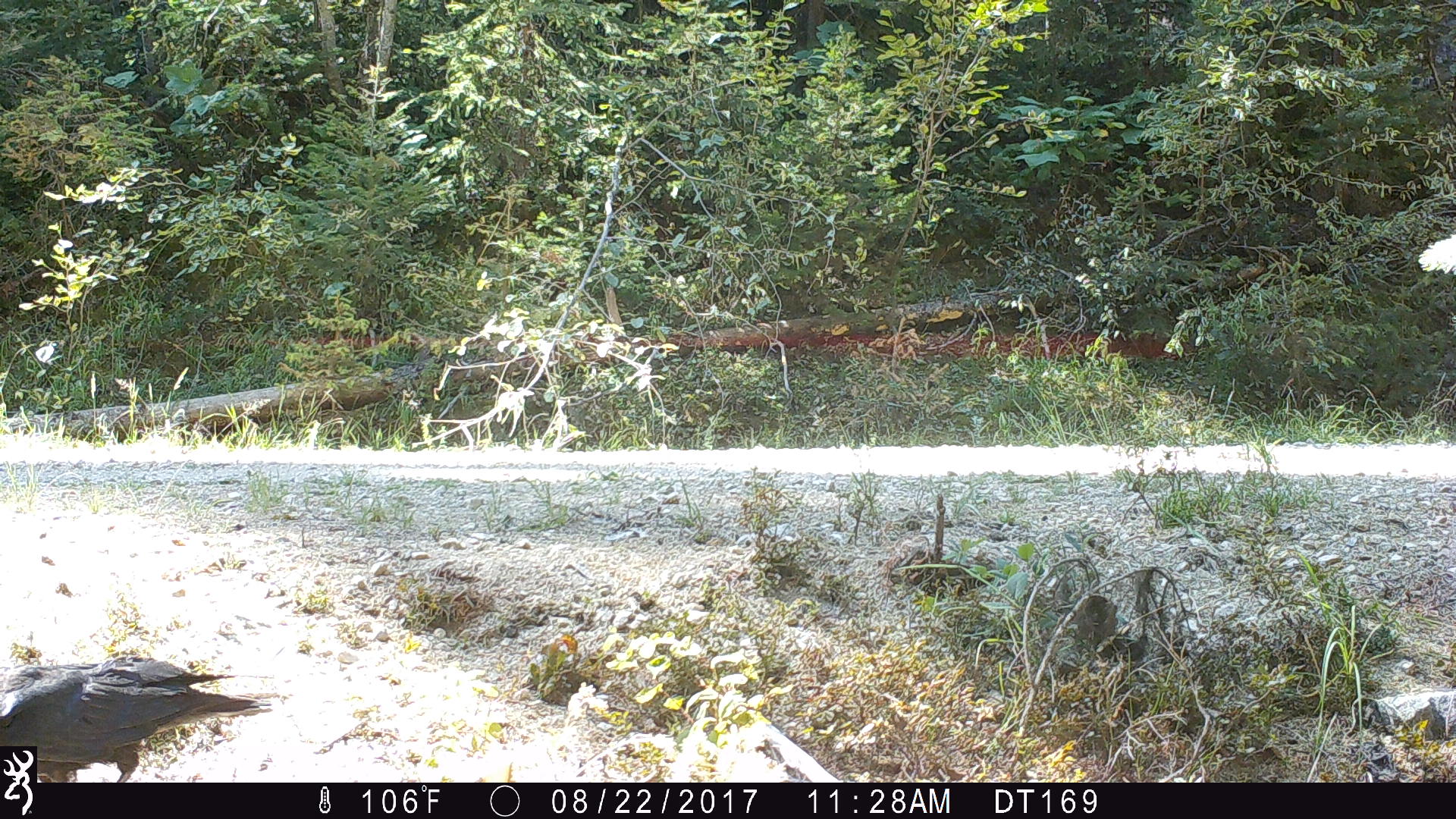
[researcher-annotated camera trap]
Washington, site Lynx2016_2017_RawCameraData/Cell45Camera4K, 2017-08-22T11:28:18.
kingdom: Animalia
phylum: Chordata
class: Aves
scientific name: Aves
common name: birds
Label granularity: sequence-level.